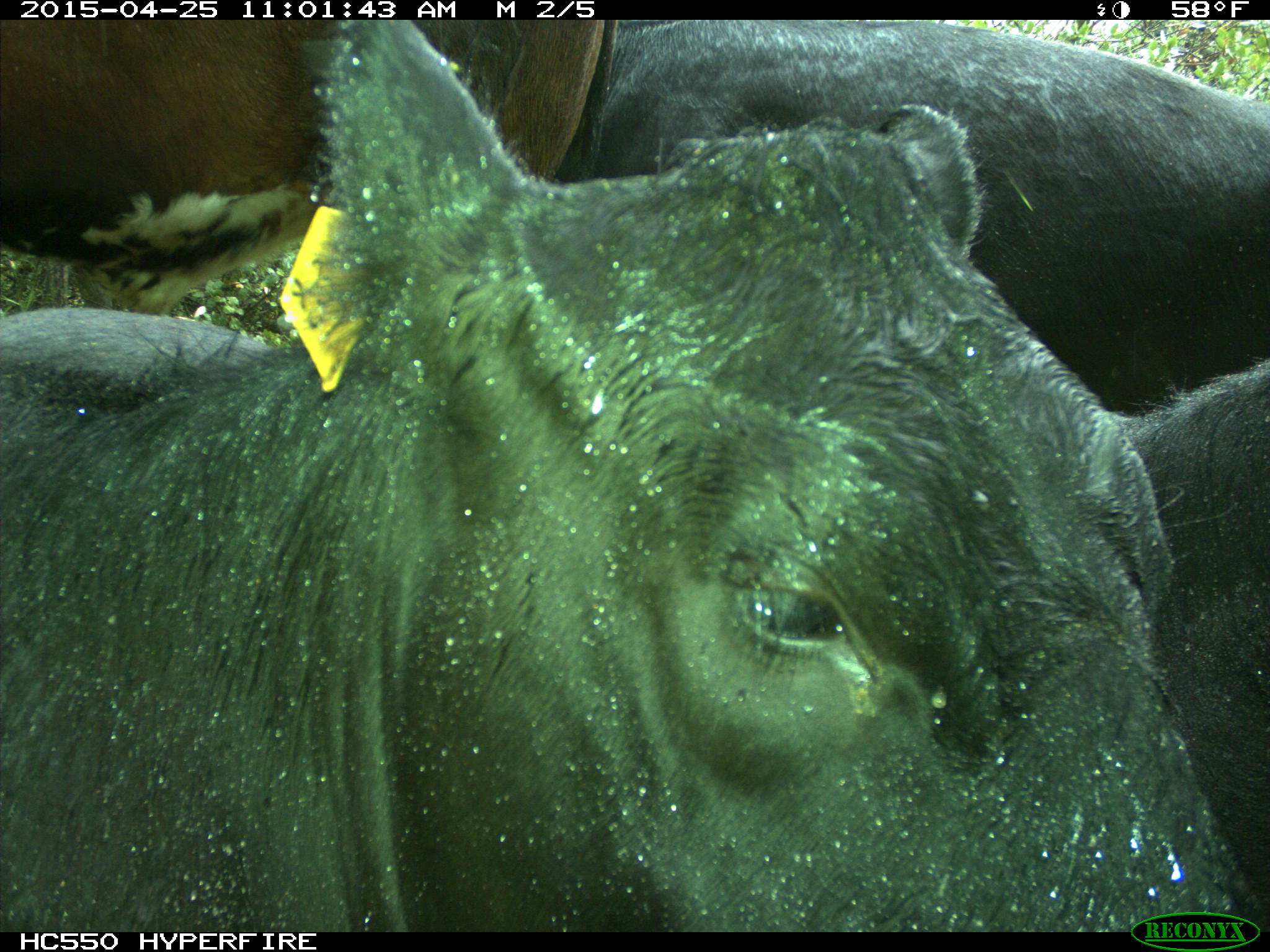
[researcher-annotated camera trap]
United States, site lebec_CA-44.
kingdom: Animalia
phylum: Chordata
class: Mammalia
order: Artiodactyla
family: Suidae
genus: Sus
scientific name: Sus scrofa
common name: wild boar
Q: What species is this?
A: Sus scrofa (wild boar).